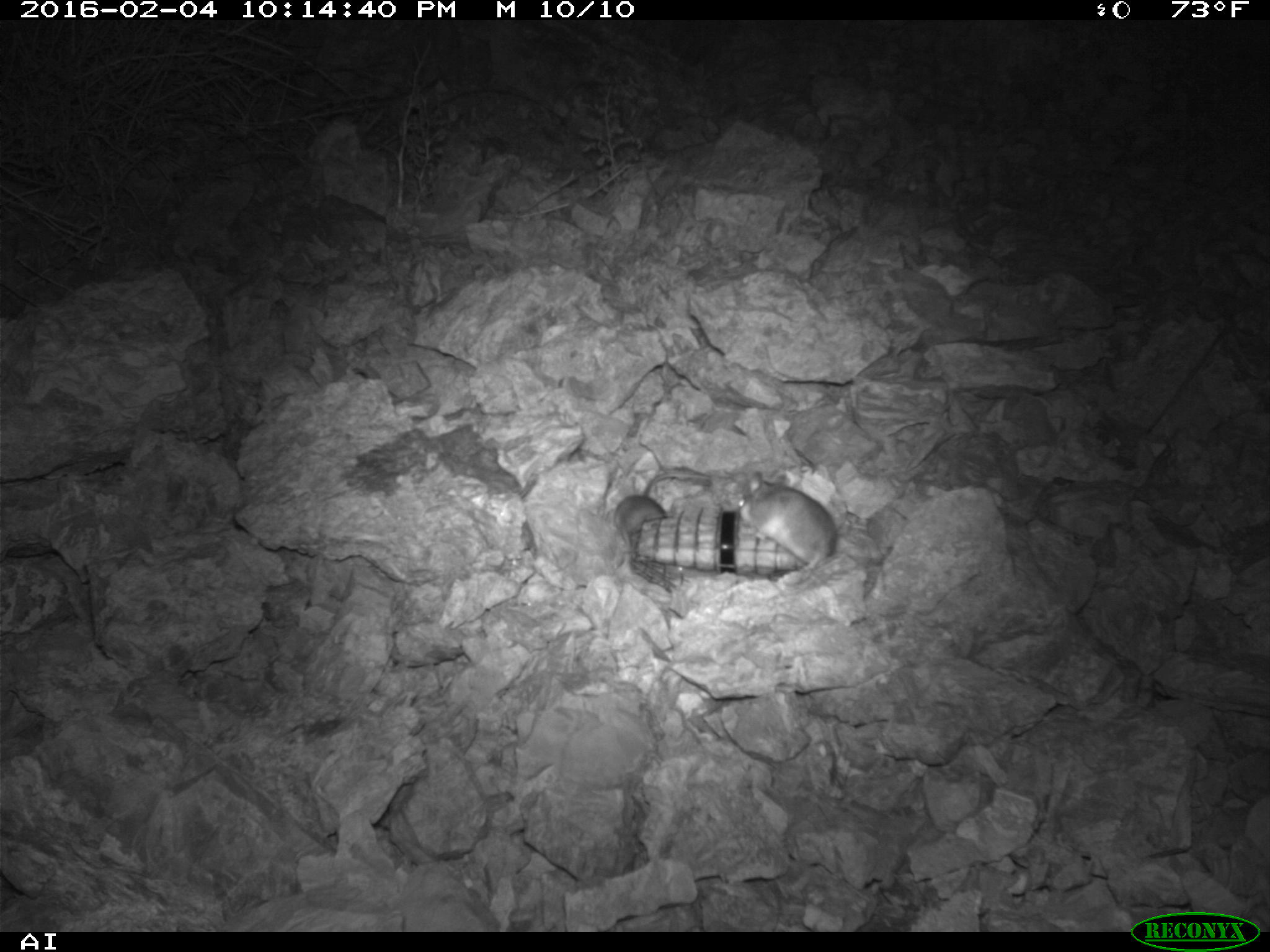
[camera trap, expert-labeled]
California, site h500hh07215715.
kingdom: Animalia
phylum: Chordata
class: Mammalia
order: Rodentia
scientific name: Rodentia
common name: rodent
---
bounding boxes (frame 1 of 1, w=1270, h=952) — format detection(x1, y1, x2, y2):
rodent: detection(737, 472, 837, 570); detection(613, 473, 708, 549)